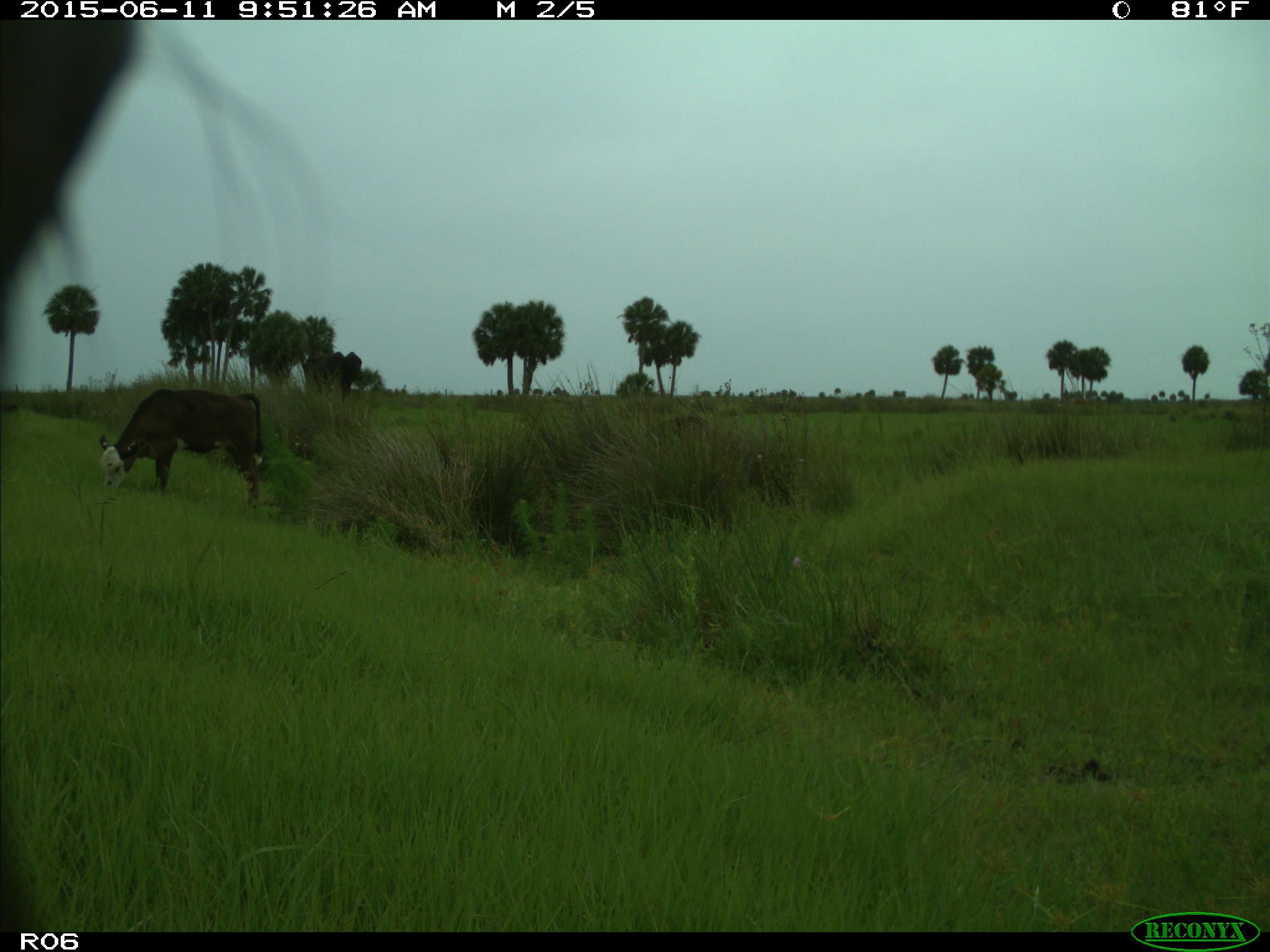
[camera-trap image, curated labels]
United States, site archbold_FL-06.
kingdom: Animalia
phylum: Chordata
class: Mammalia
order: Artiodactyla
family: Bovidae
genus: Bos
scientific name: Bos taurus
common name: domestic cow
Bos taurus (domestic cow).